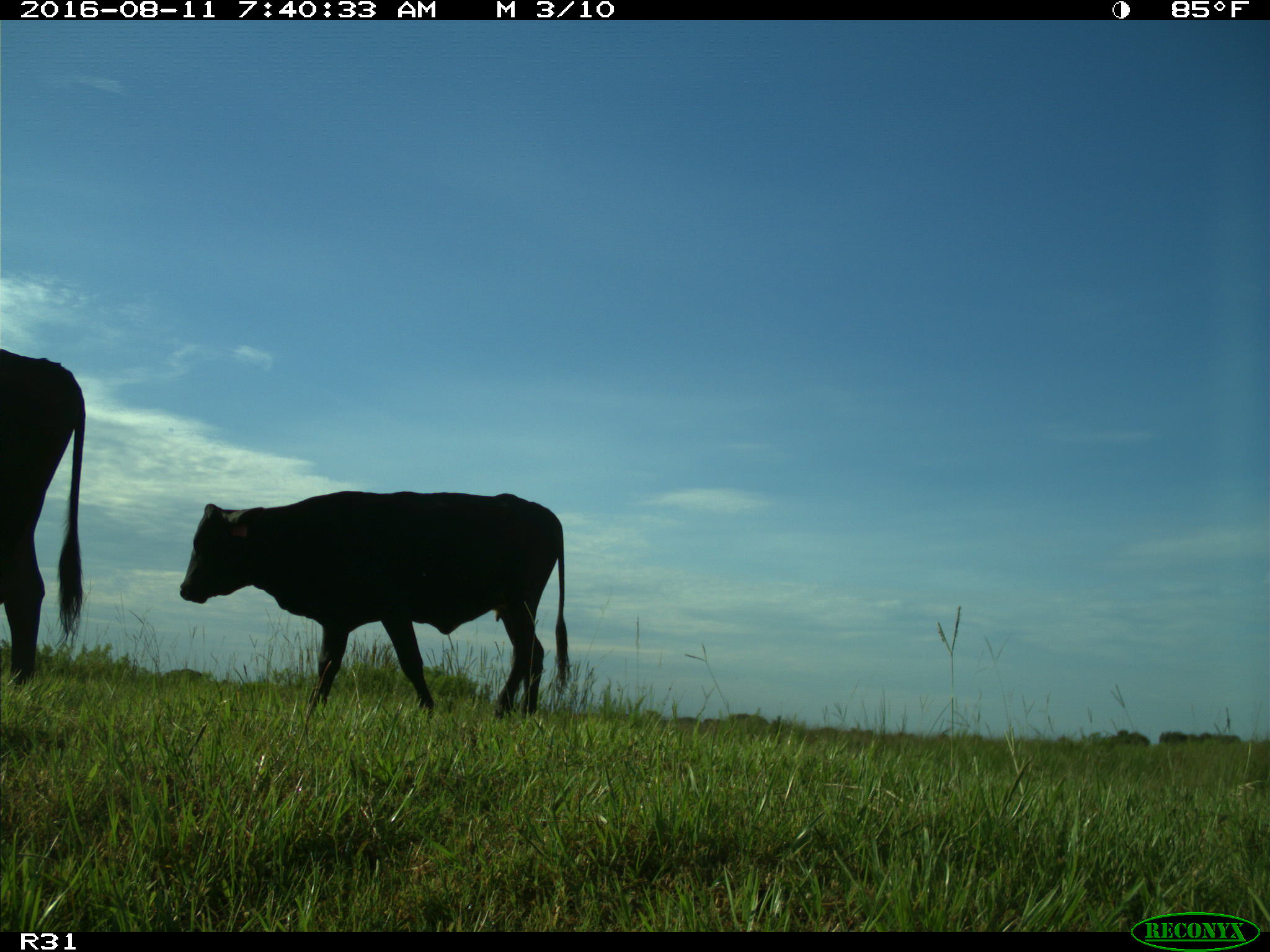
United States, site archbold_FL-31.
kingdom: Animalia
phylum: Chordata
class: Mammalia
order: Artiodactyla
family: Bovidae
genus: Bos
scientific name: Bos taurus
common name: domestic cow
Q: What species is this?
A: Bos taurus (domestic cow).